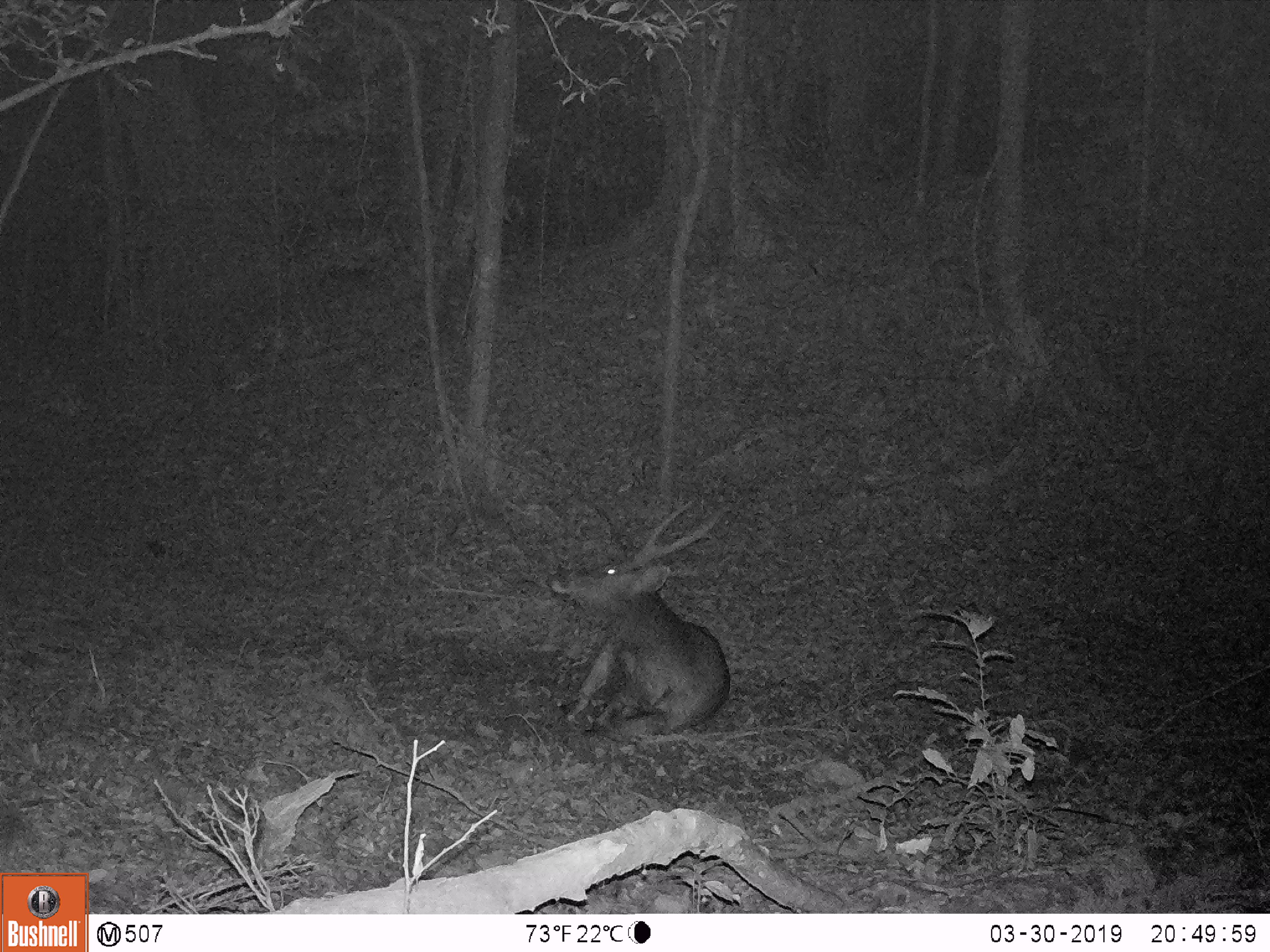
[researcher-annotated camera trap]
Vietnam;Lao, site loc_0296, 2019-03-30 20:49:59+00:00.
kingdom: Animalia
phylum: Chordata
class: Mammalia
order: Artiodactyla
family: Cervidae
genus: Rusa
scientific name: Rusa unicolor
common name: sambar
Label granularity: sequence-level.